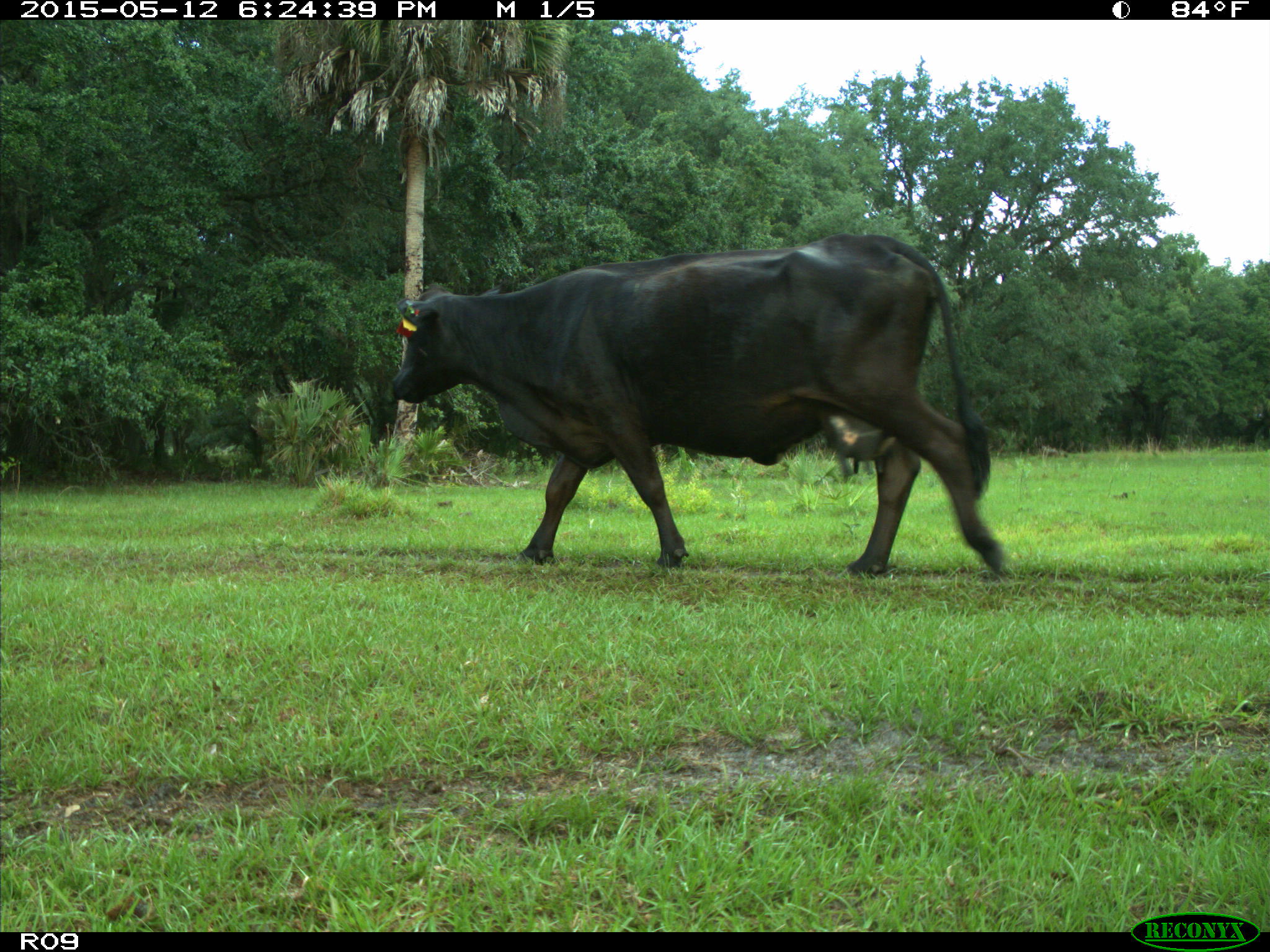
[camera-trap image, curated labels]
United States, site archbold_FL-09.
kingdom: Animalia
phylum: Chordata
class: Mammalia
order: Artiodactyla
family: Bovidae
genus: Bos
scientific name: Bos taurus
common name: domestic cow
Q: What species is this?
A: Bos taurus (domestic cow).